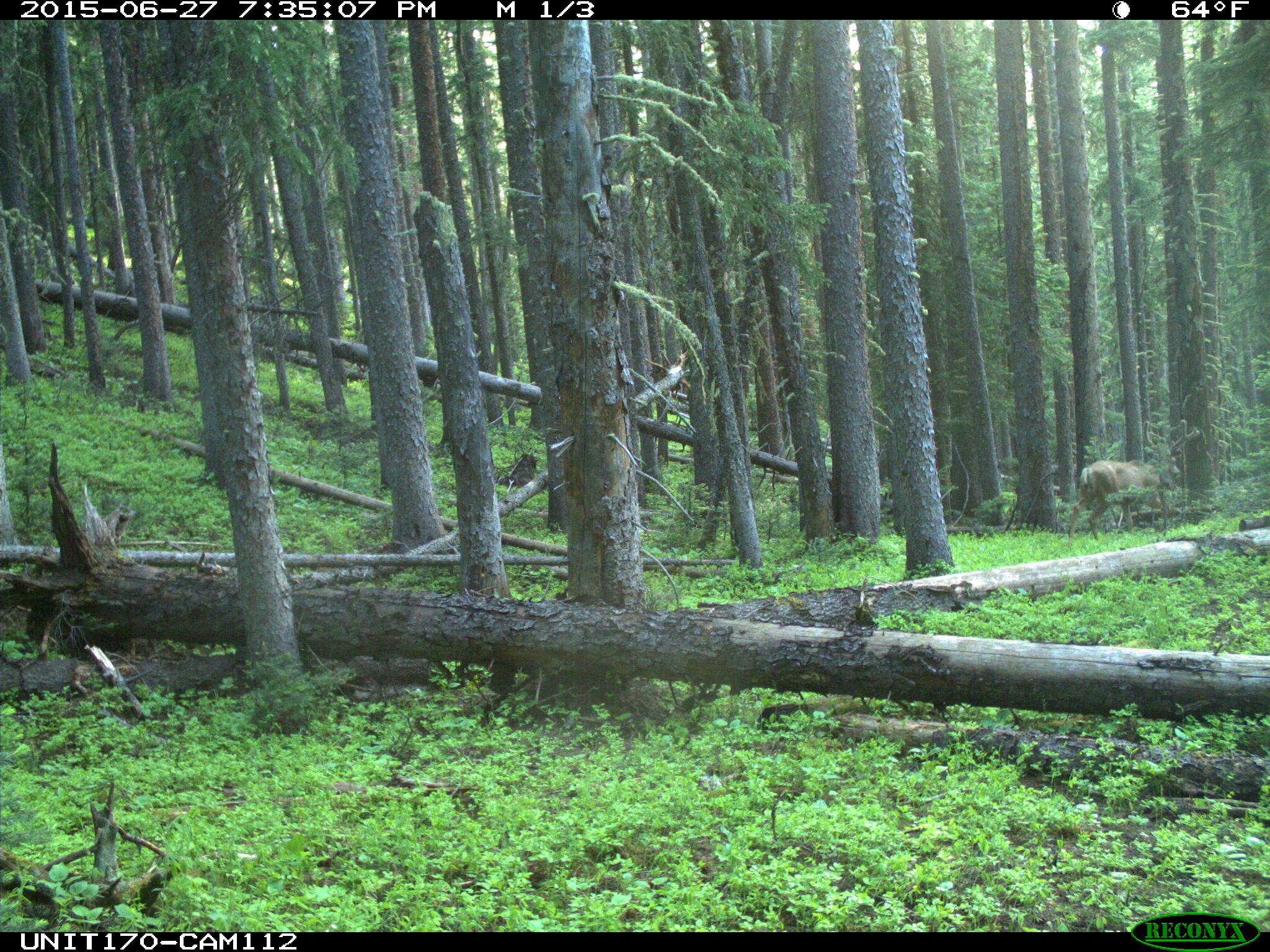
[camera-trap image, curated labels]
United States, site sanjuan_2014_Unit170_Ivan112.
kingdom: Animalia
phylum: Chordata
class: Mammalia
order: Artiodactyla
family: Cervidae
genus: Odocoileus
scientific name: Odocoileus hemionus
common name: mule deer